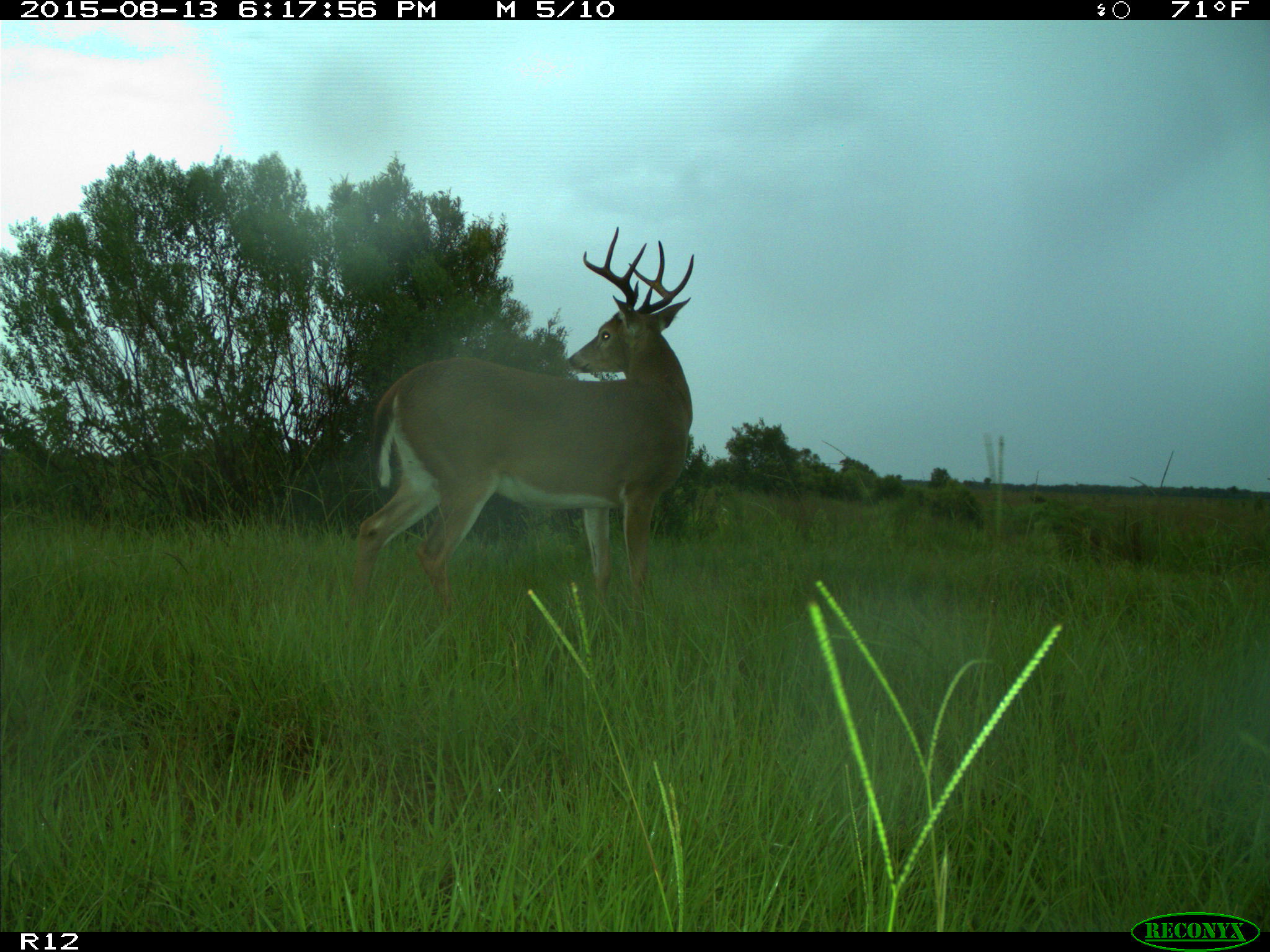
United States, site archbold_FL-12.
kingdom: Animalia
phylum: Chordata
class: Mammalia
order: Artiodactyla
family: Cervidae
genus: Odocoileus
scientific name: Odocoileus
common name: deer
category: unidentified deer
Unidentified deer (deer) (Odocoileus).